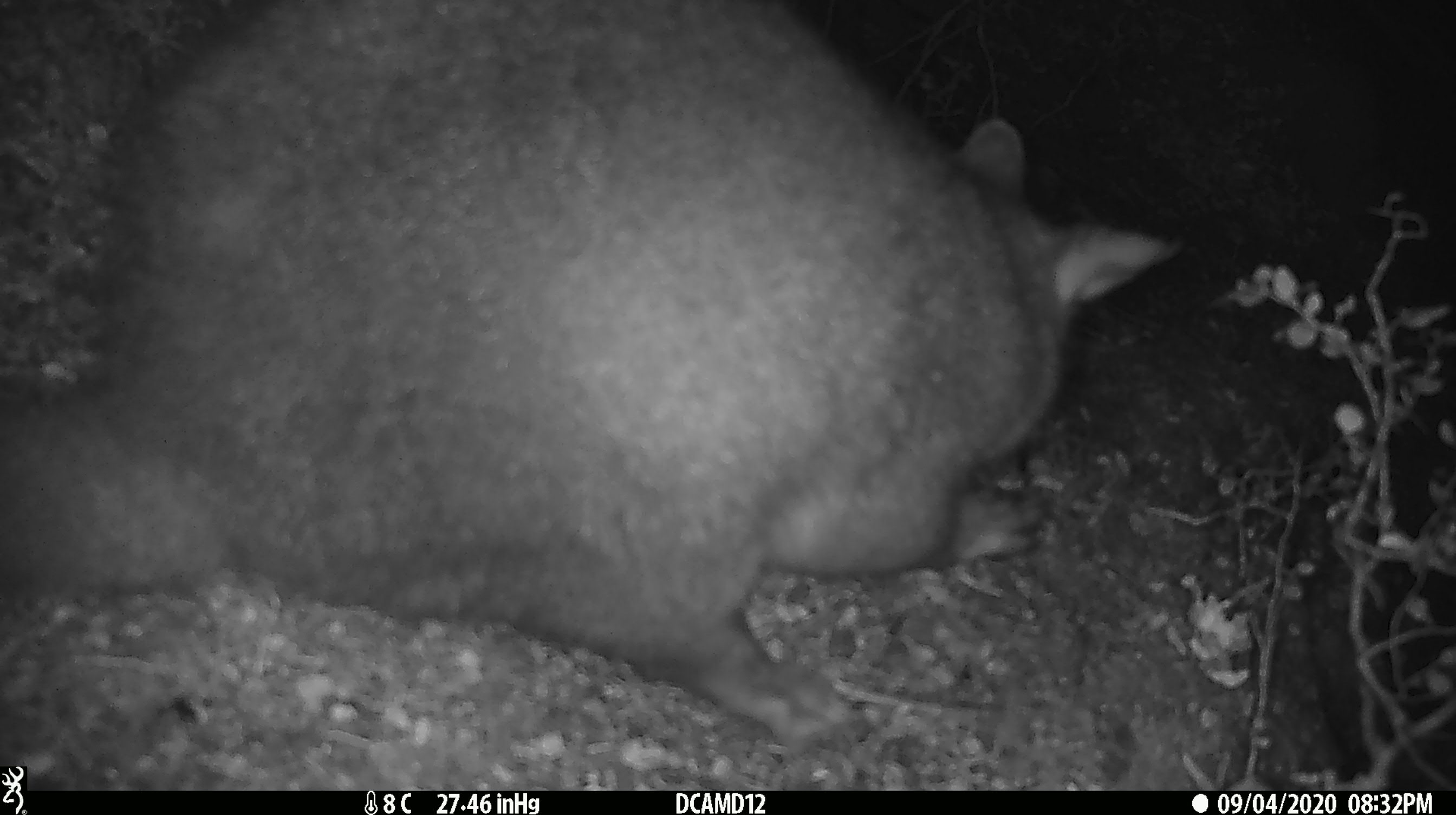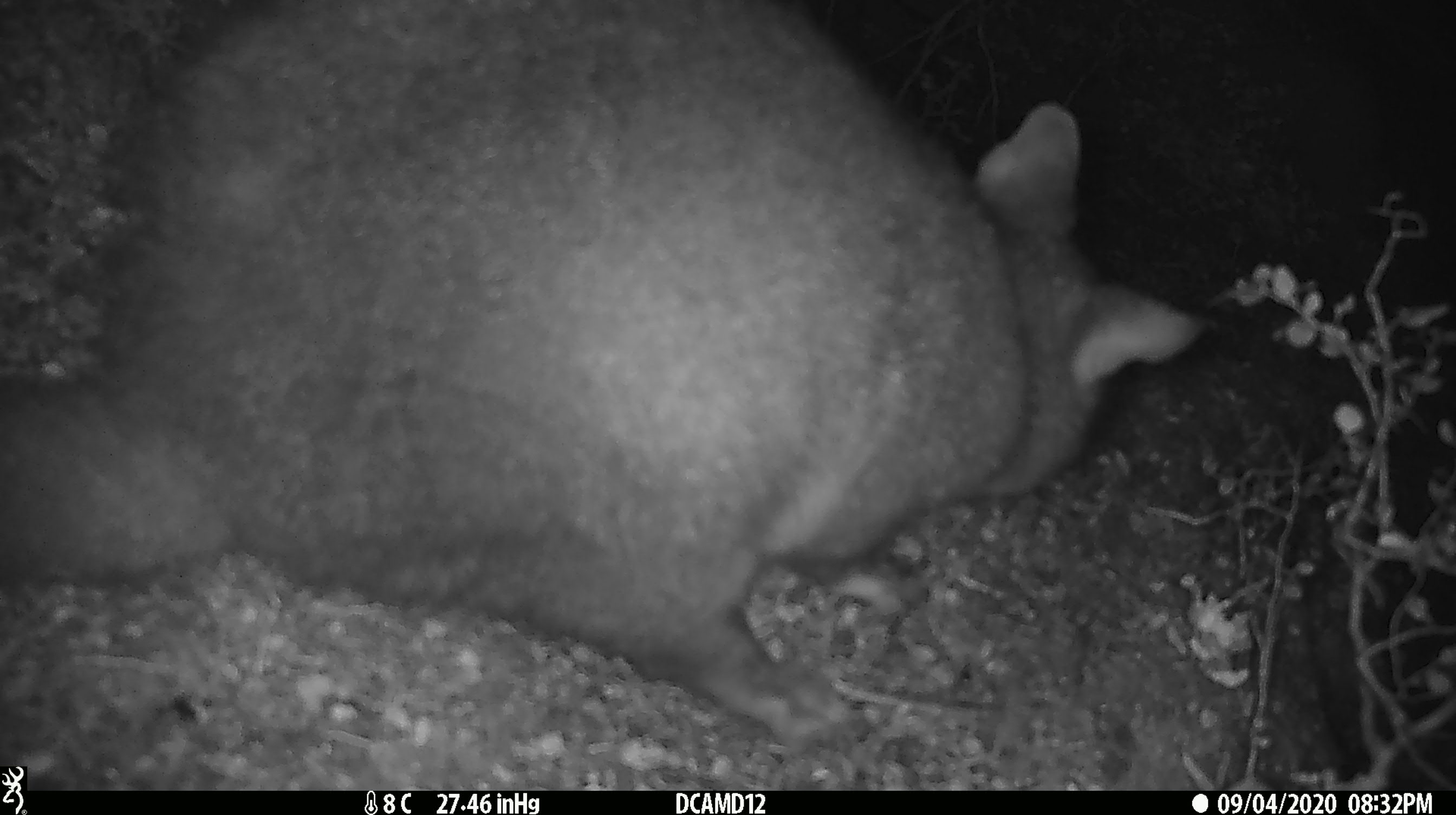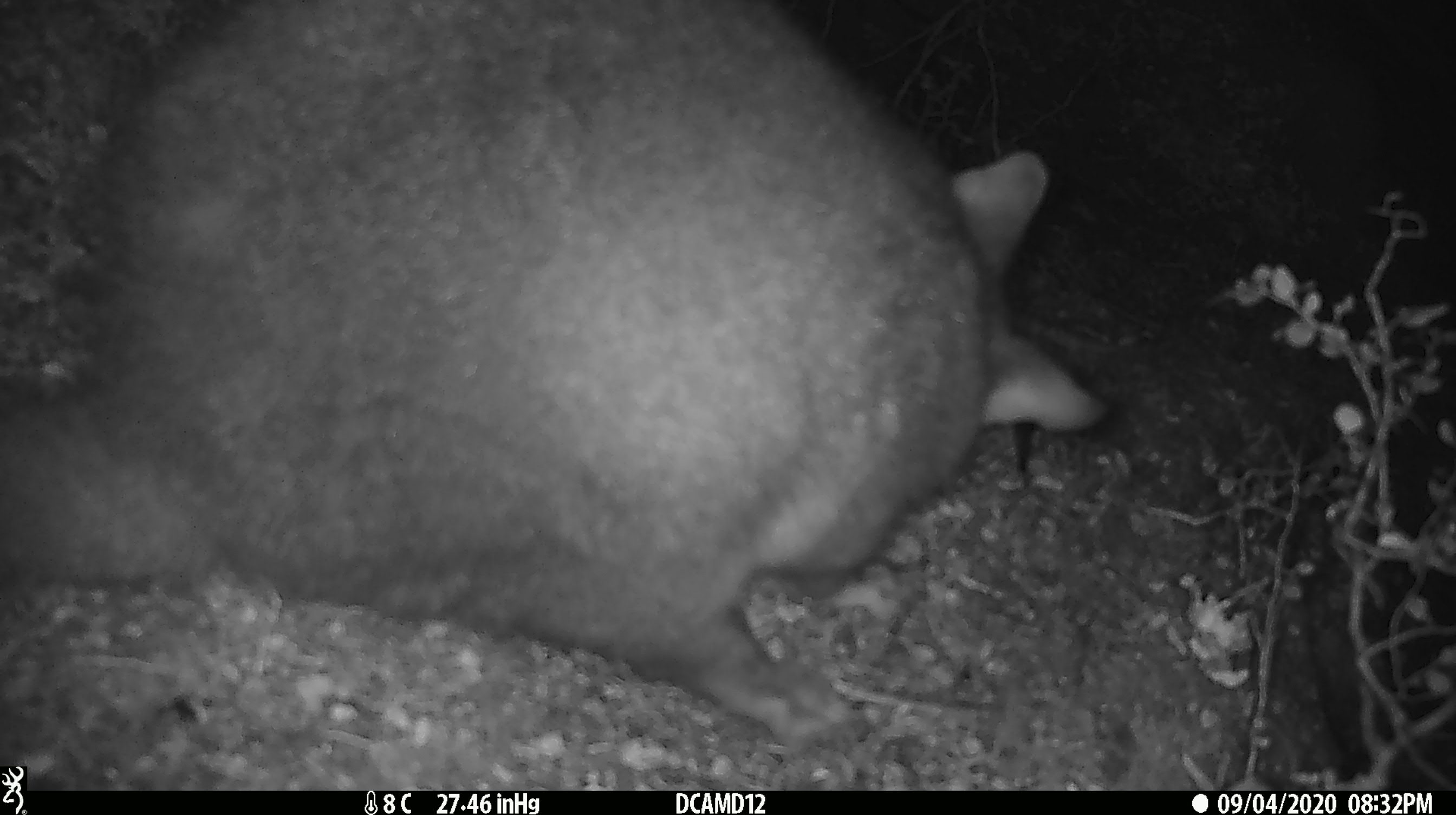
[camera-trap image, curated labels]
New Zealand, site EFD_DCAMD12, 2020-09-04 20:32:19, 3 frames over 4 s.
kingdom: Animalia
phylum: Chordata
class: Mammalia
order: Diprotodontia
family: Phalangeridae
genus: Trichosurus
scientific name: Trichosurus vulpecula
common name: common brushtail possum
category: possum